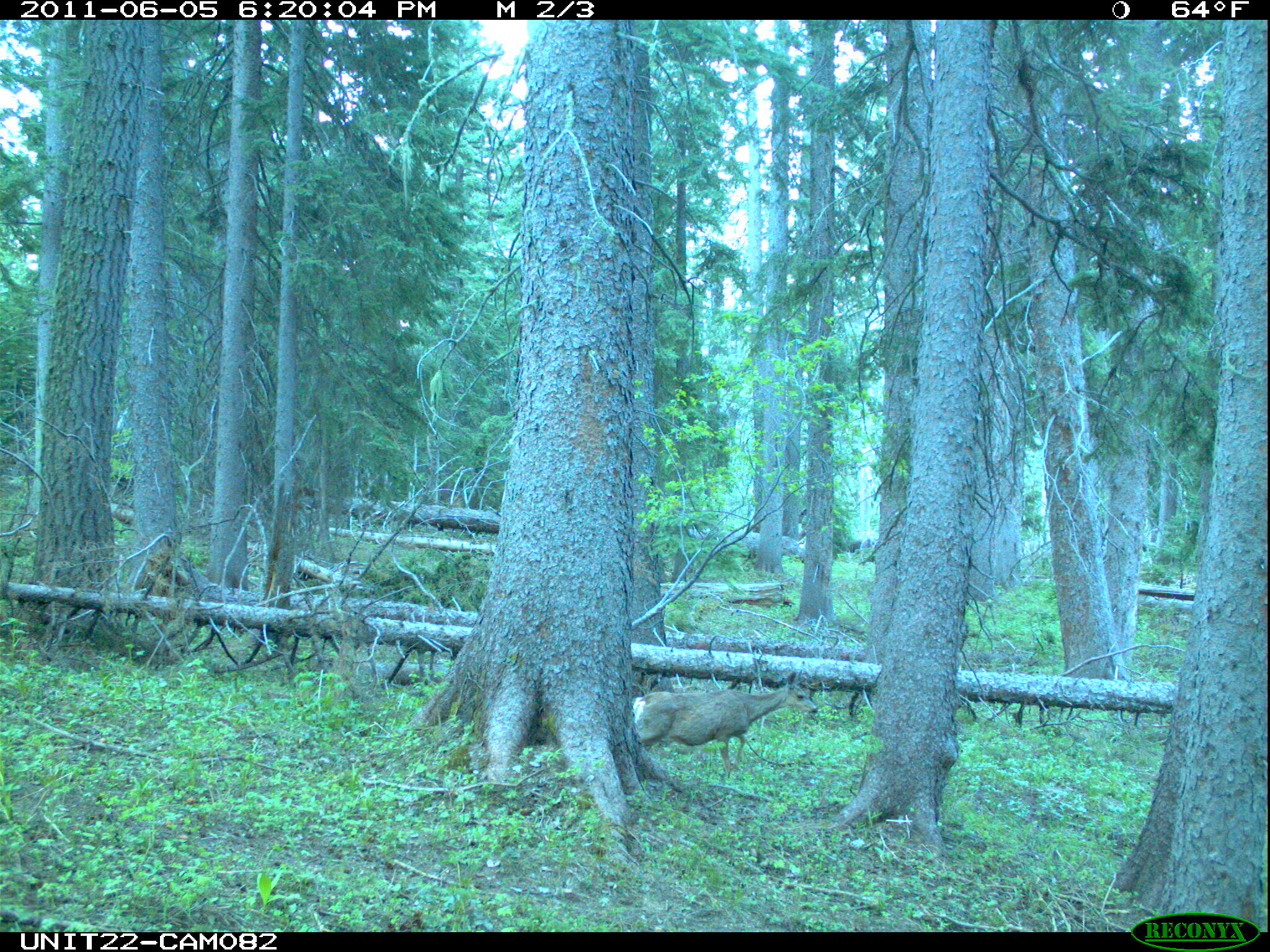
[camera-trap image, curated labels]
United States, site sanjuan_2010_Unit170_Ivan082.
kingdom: Animalia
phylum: Chordata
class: Mammalia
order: Artiodactyla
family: Cervidae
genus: Odocoileus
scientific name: Odocoileus hemionus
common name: mule deer